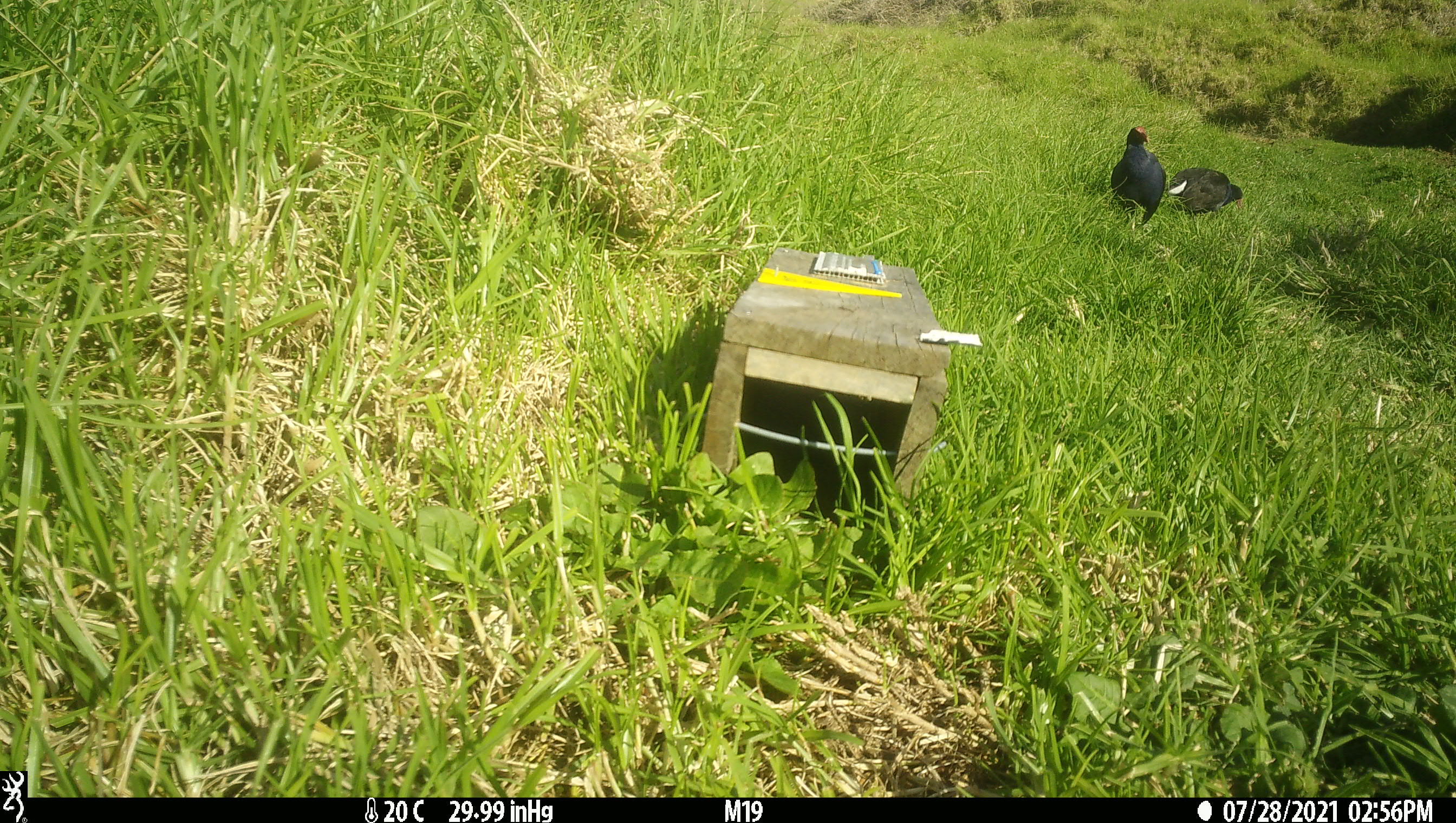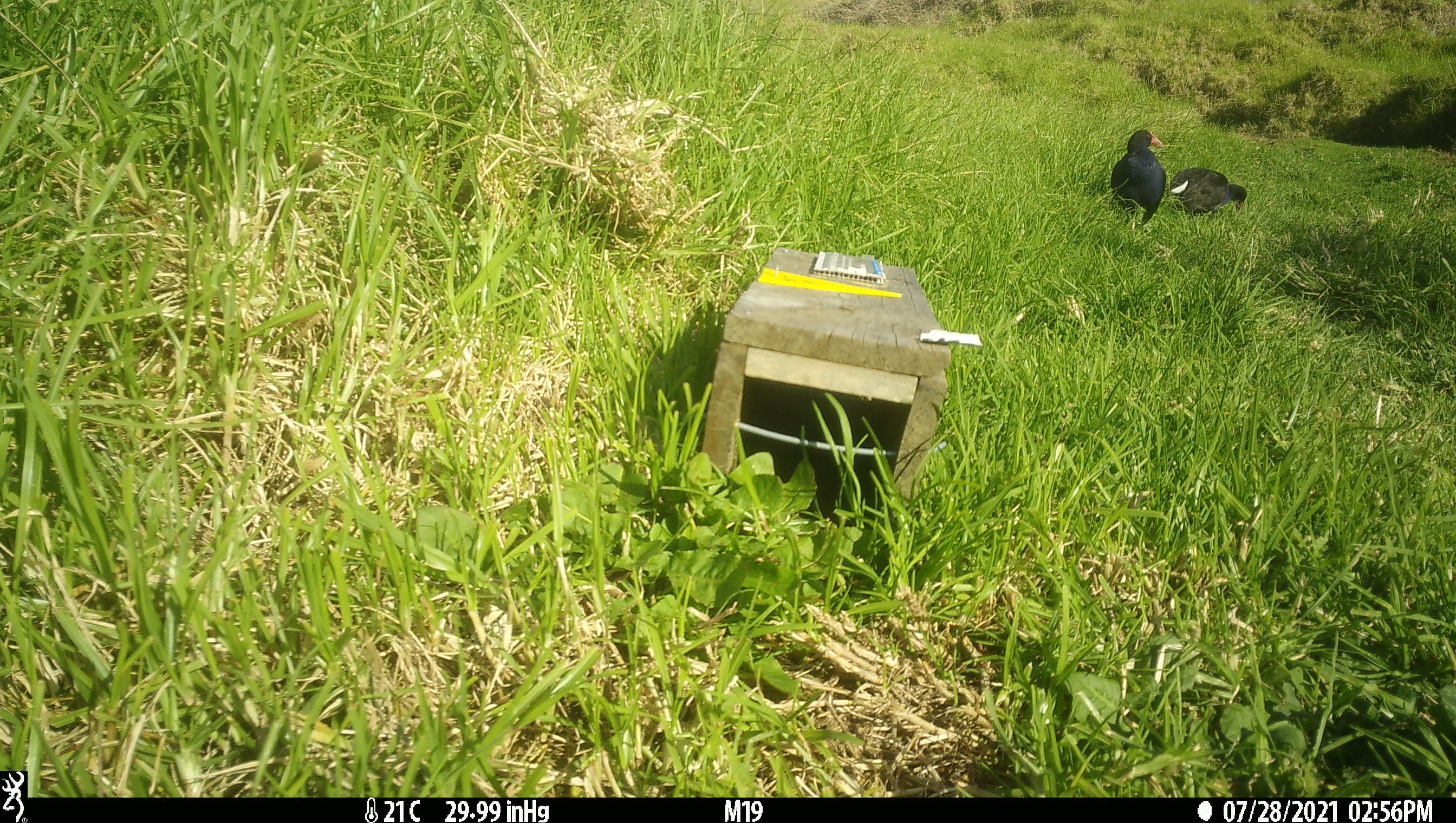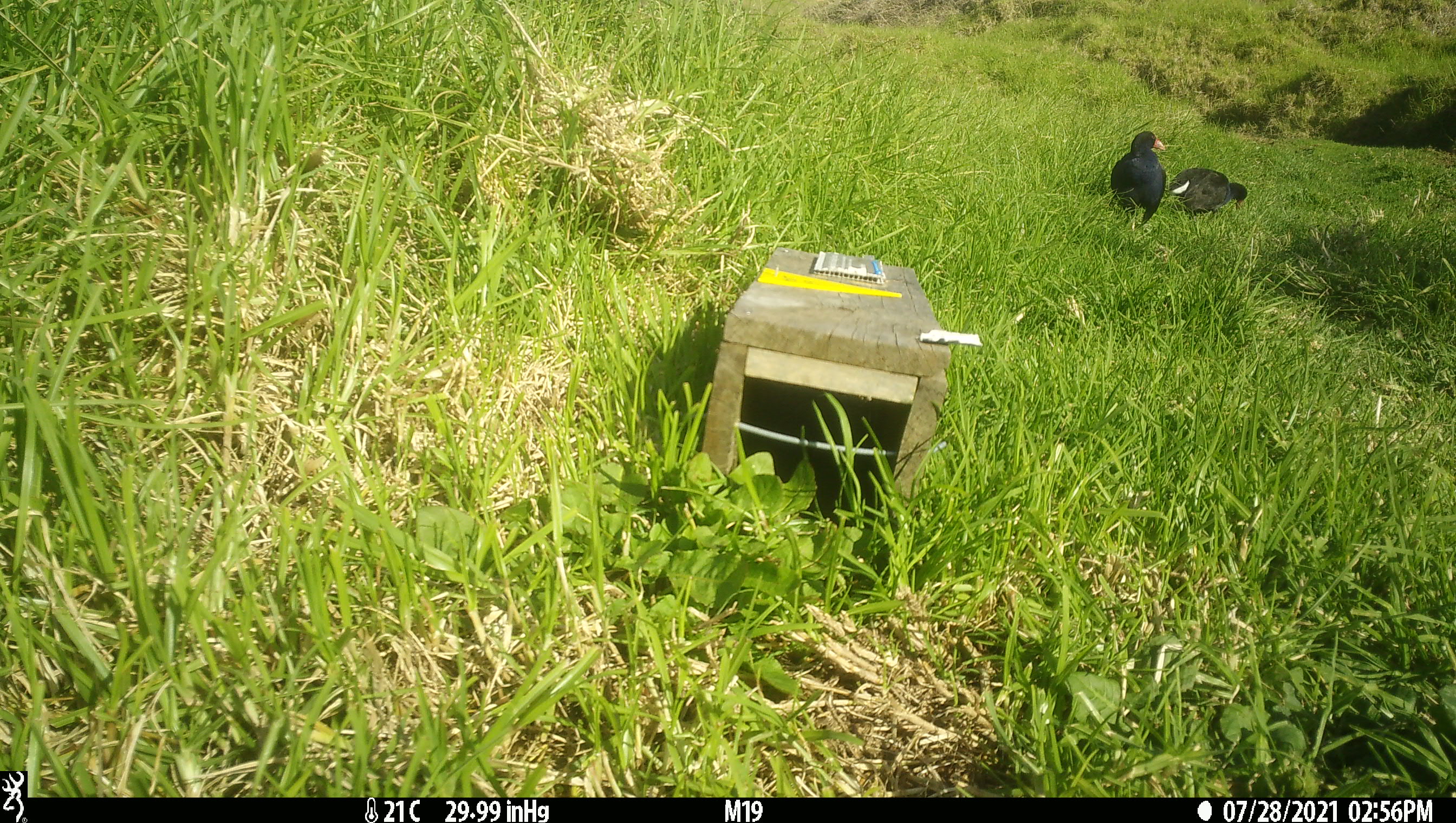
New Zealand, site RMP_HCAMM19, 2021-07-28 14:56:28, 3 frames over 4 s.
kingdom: Animalia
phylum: Chordata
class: Aves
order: Gruiformes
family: Rallidae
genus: Porphyrio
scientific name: Porphyrio melanotus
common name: australasian swamphen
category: pukeko